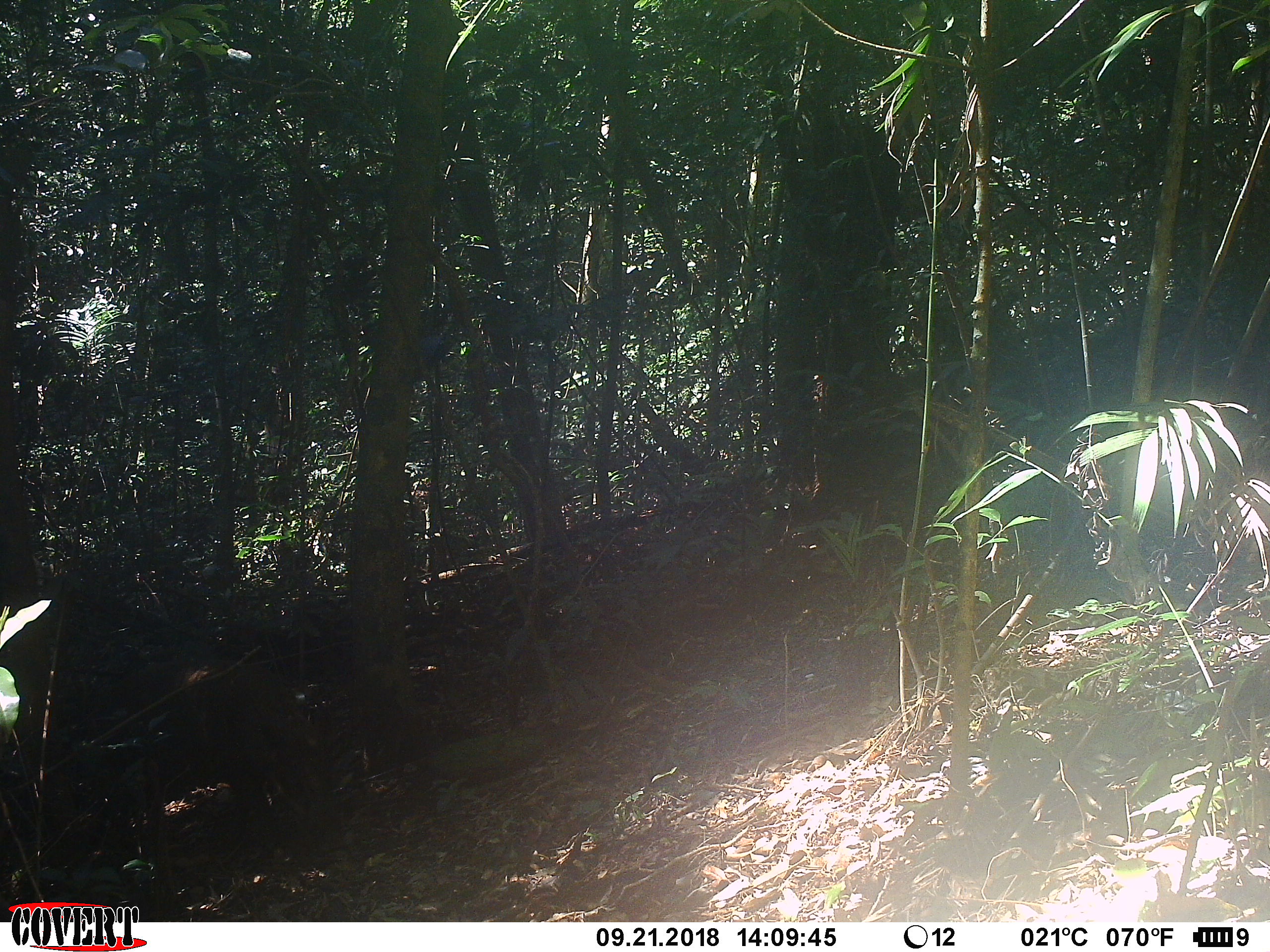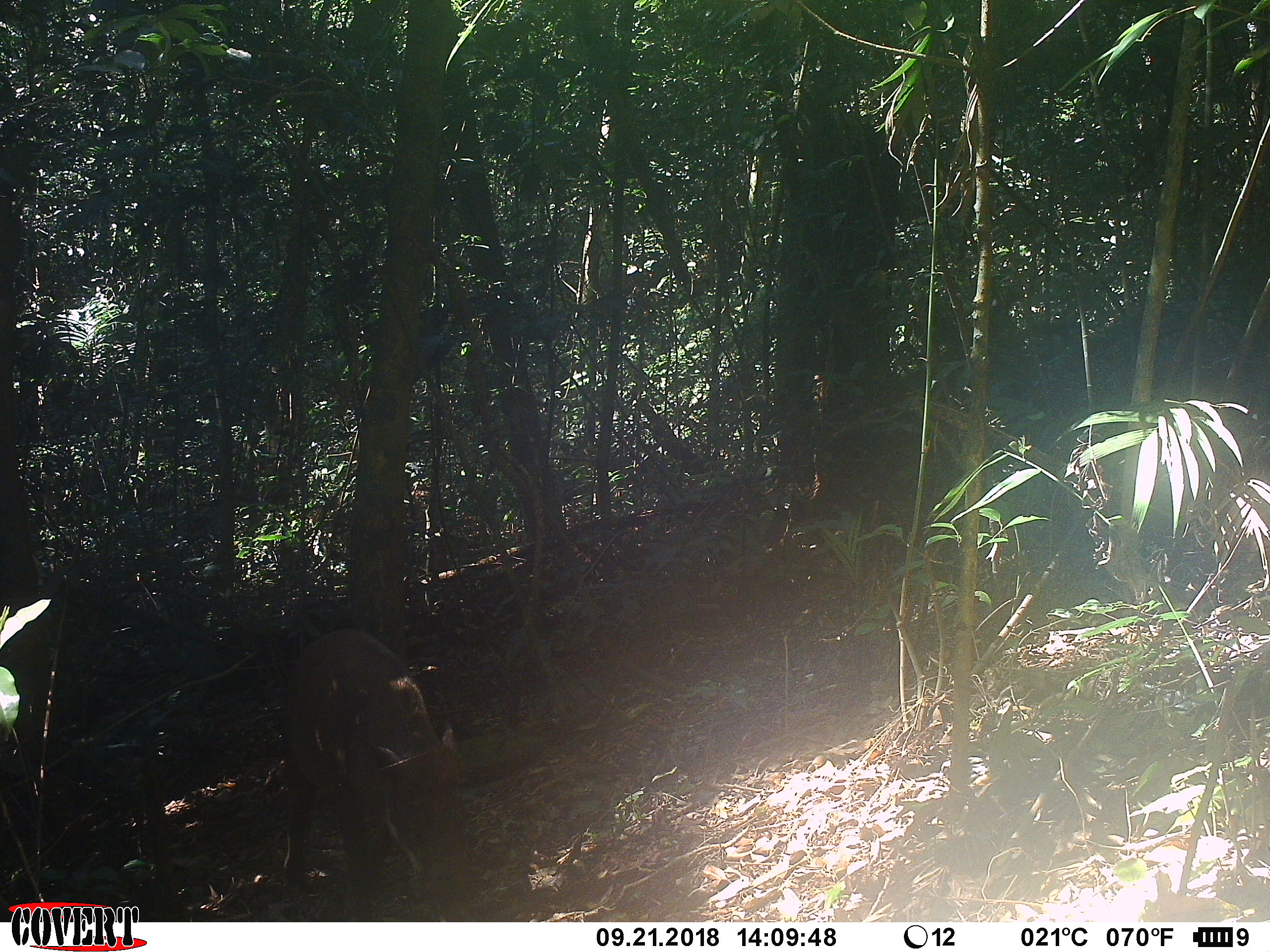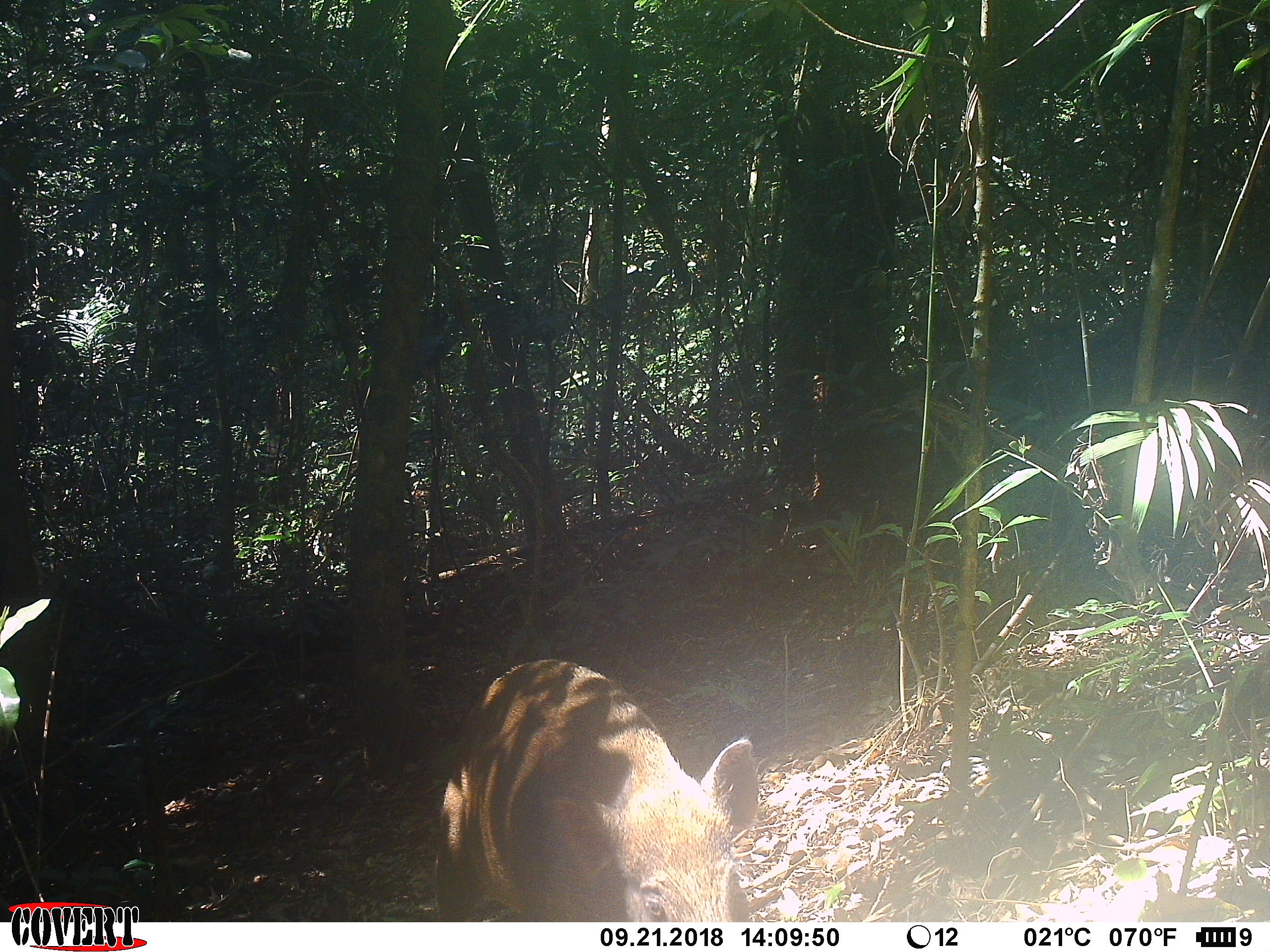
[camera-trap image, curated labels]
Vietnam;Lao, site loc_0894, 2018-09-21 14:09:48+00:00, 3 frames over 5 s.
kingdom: Animalia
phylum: Chordata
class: Mammalia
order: Artiodactyla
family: Suidae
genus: Sus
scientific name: Sus scrofa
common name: eurasian wild pig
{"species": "eurasian wild pig (Sus scrofa)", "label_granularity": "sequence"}